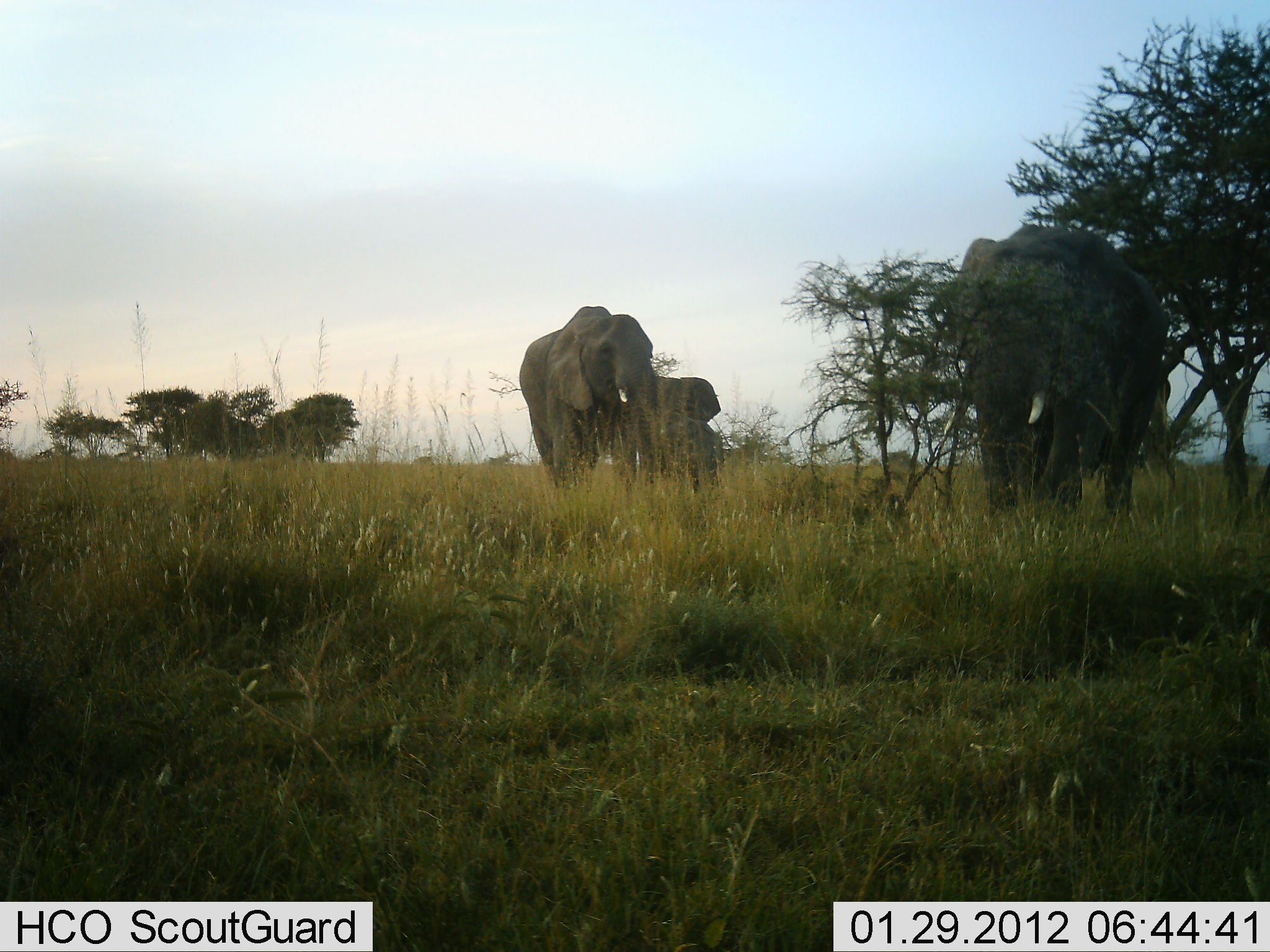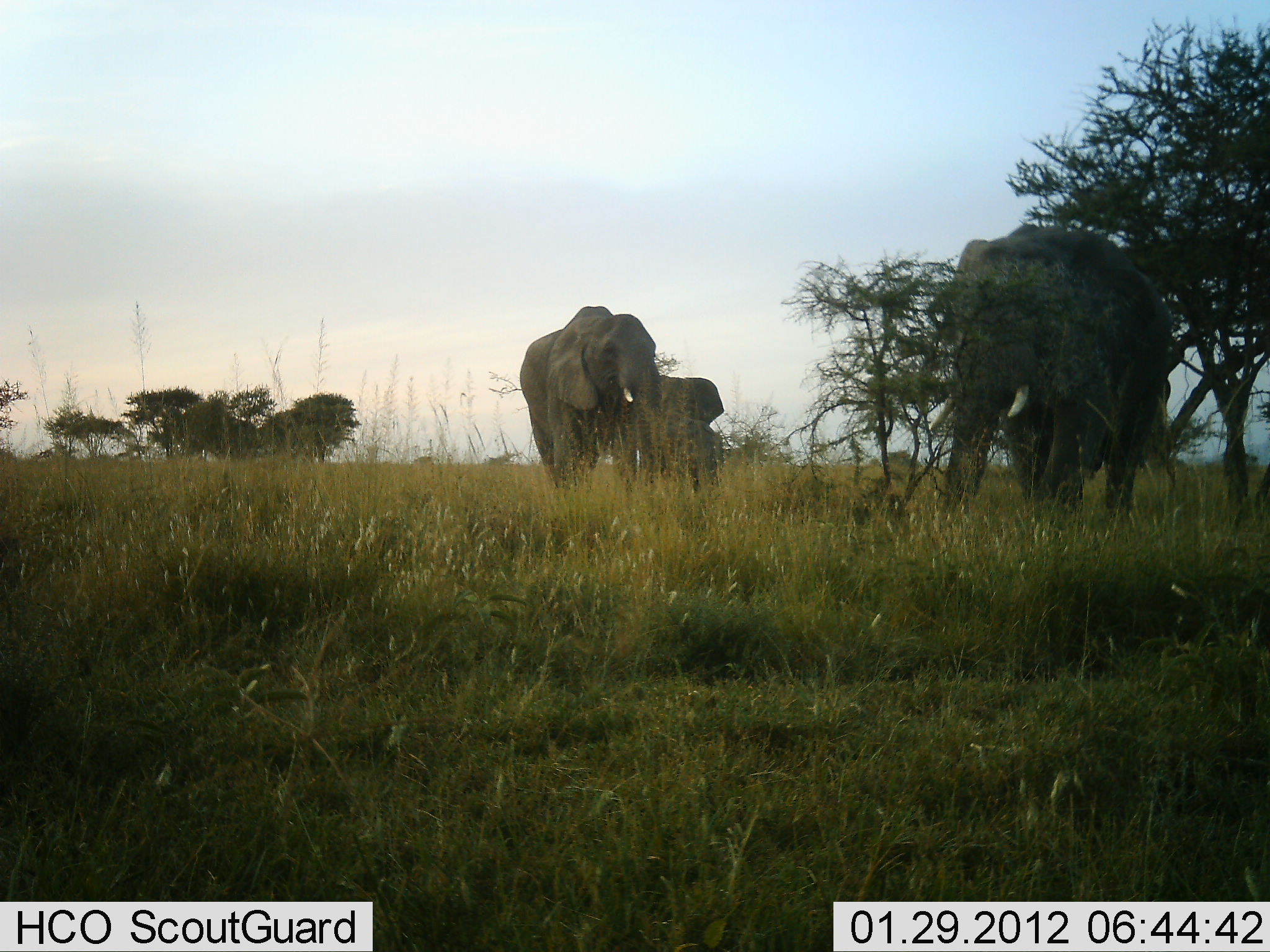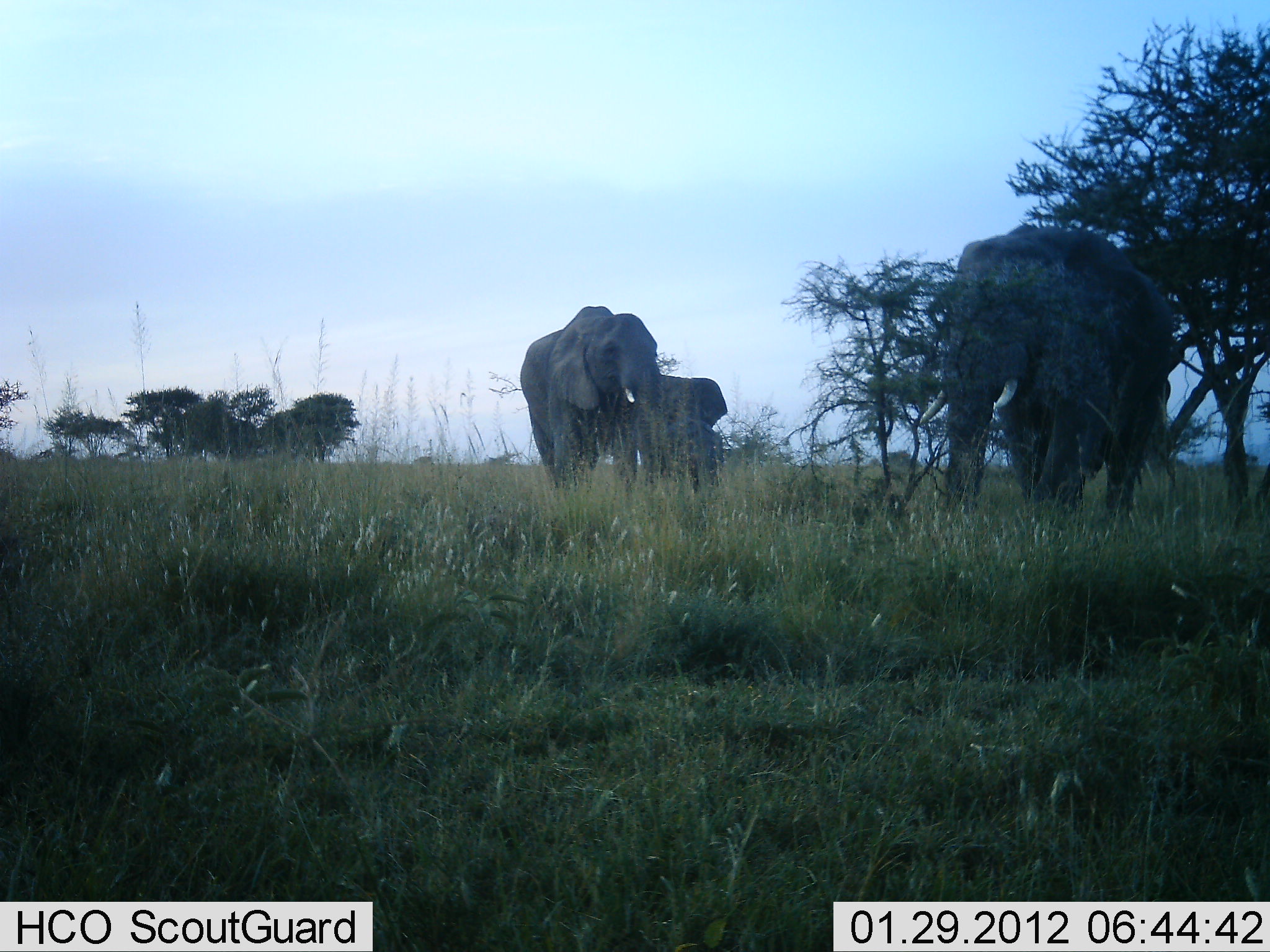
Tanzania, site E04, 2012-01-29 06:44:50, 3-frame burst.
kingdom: Animalia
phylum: Chordata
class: Mammalia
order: Proboscidea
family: Elephantidae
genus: Loxodonta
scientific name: Loxodonta africana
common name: african bush elephant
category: elephant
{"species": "elephant (african bush elephant) (Loxodonta africana)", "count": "3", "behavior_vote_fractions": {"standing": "87%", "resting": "0%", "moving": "6%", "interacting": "0%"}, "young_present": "16%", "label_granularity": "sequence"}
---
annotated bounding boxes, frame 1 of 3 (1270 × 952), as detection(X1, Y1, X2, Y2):
animal: detection(940, 223, 1170, 519); detection(519, 307, 655, 492); detection(652, 372, 724, 486)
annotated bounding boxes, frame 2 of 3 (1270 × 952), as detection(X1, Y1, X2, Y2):
animal: detection(931, 223, 1172, 518); detection(520, 306, 664, 489); detection(658, 373, 725, 491)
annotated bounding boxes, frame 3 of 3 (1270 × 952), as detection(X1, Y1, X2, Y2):
animal: detection(918, 222, 1178, 526); detection(520, 306, 661, 491); detection(614, 374, 728, 493)